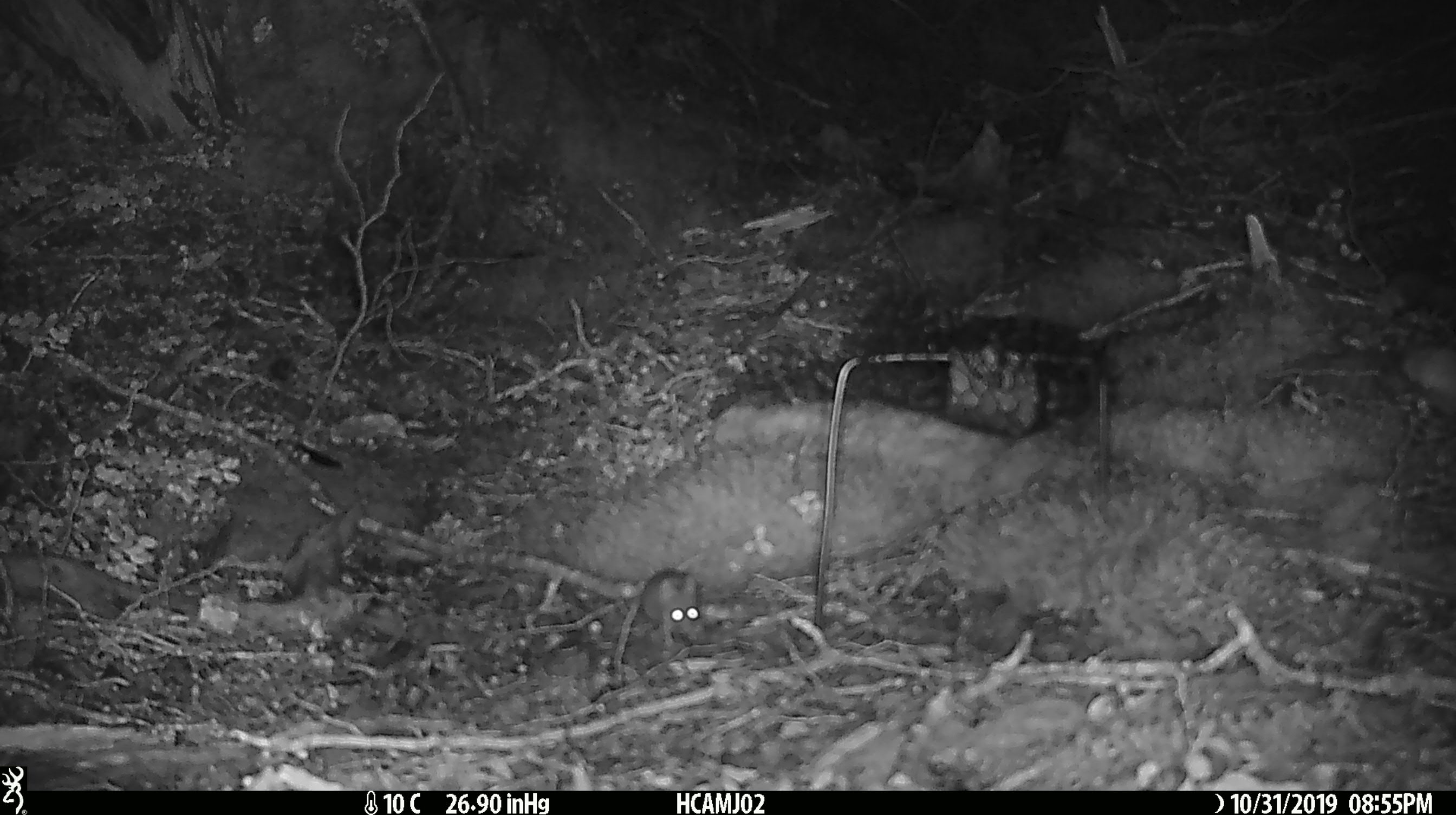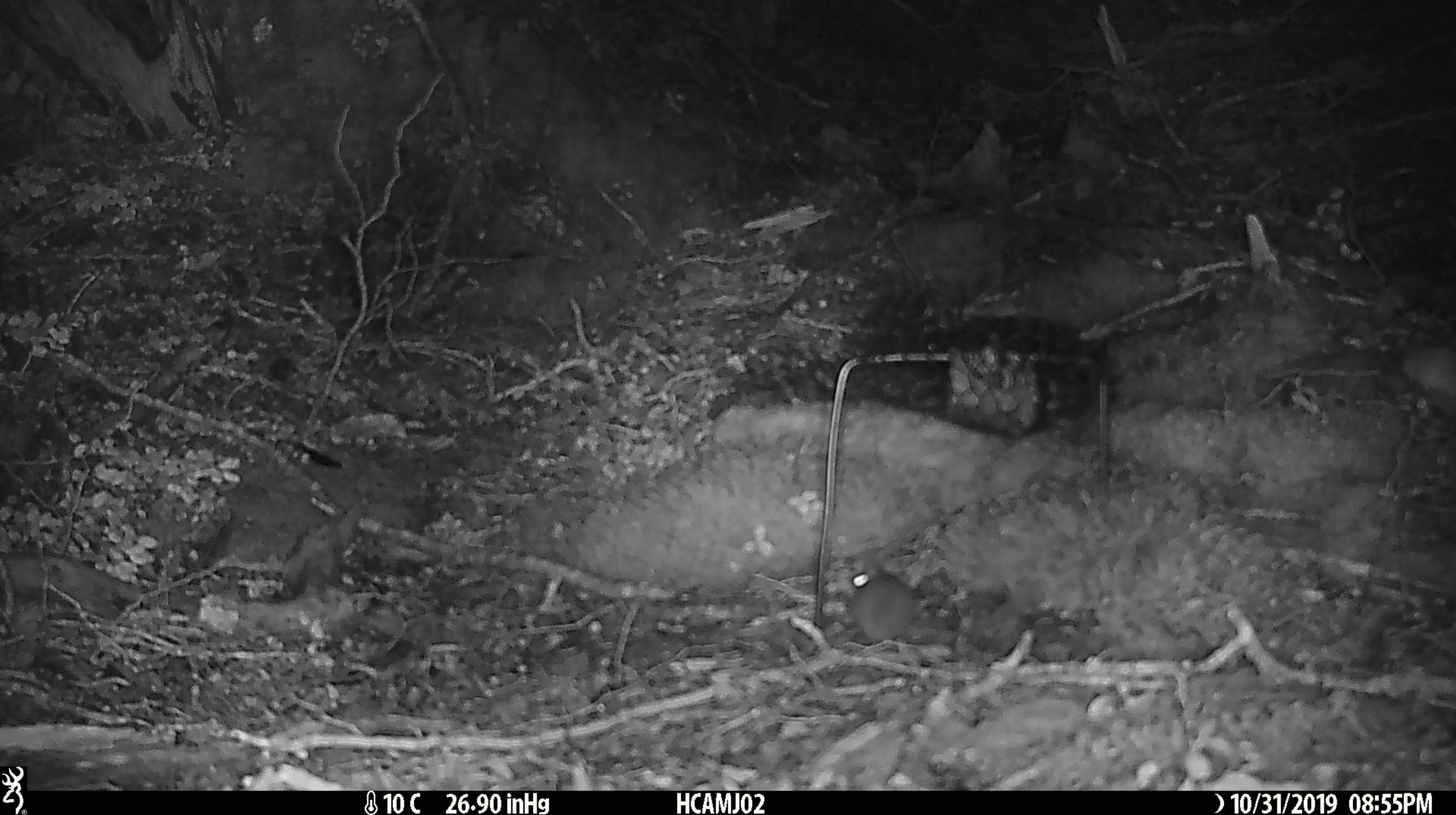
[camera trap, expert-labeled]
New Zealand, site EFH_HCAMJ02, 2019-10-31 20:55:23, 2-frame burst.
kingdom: Animalia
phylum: Chordata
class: Mammalia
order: Rodentia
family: Muridae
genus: Mus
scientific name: Mus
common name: mouse